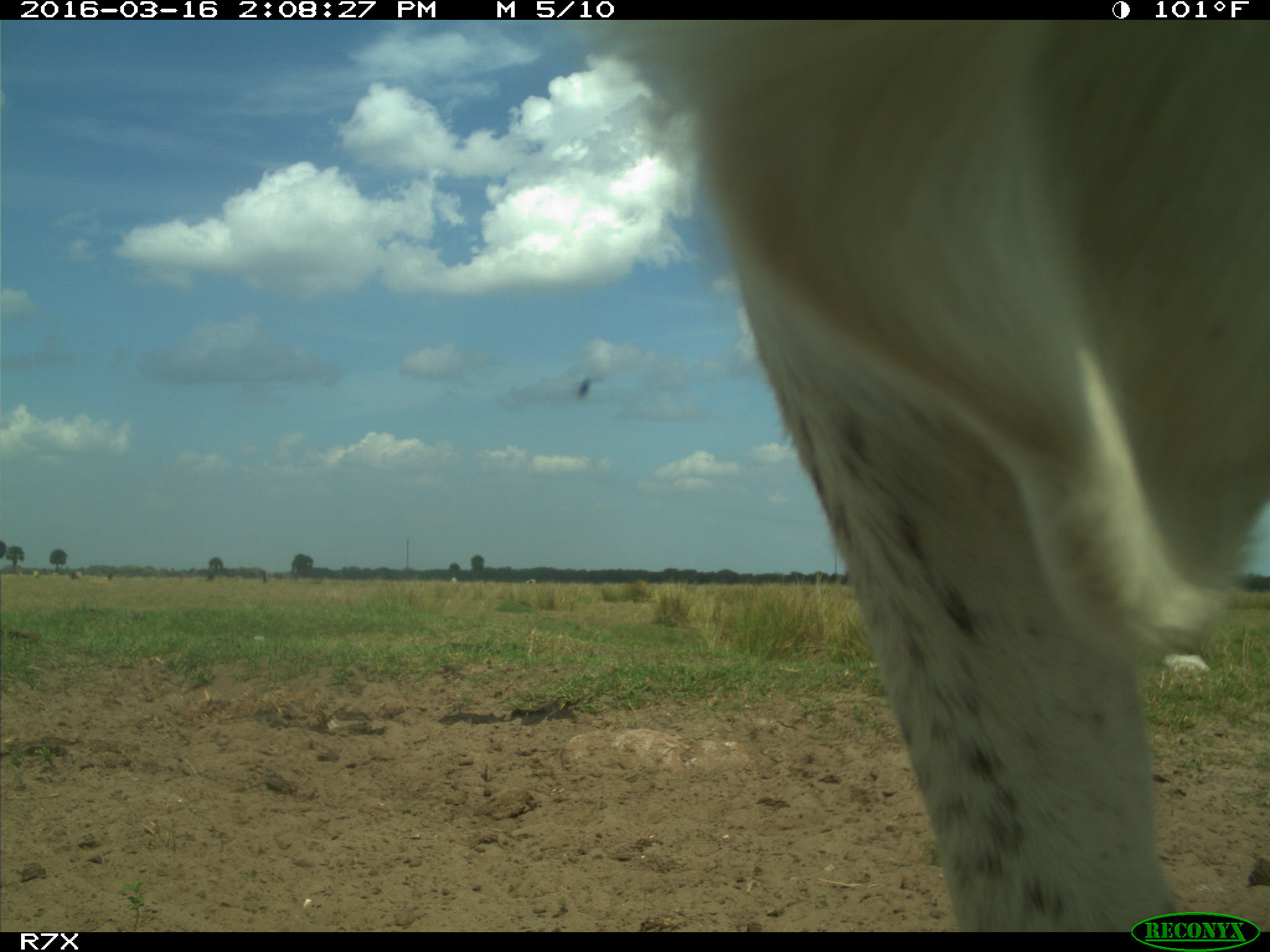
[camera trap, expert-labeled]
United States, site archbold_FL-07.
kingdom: Animalia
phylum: Chordata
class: Mammalia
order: Artiodactyla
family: Bovidae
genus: Bos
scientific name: Bos taurus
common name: domestic cow